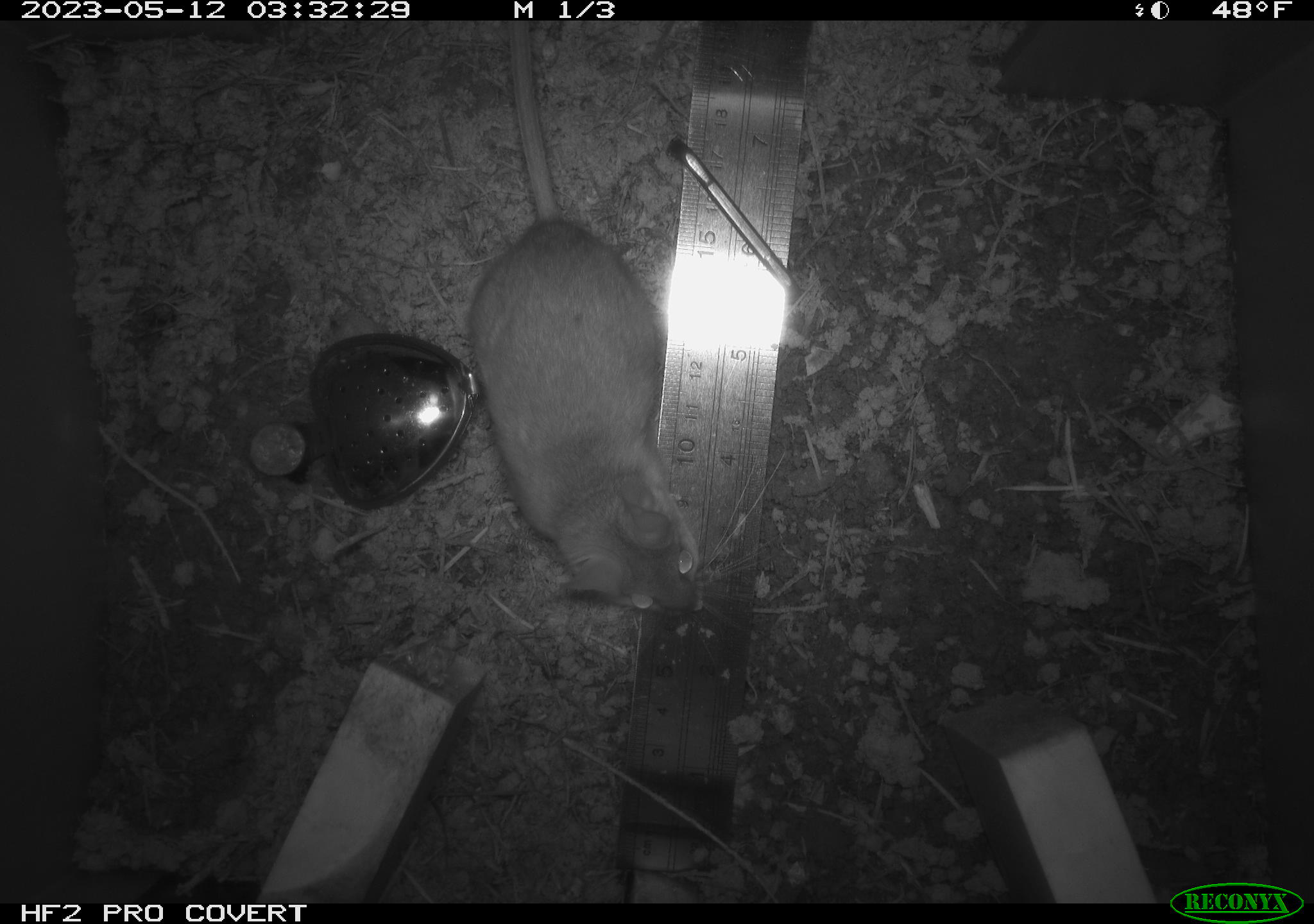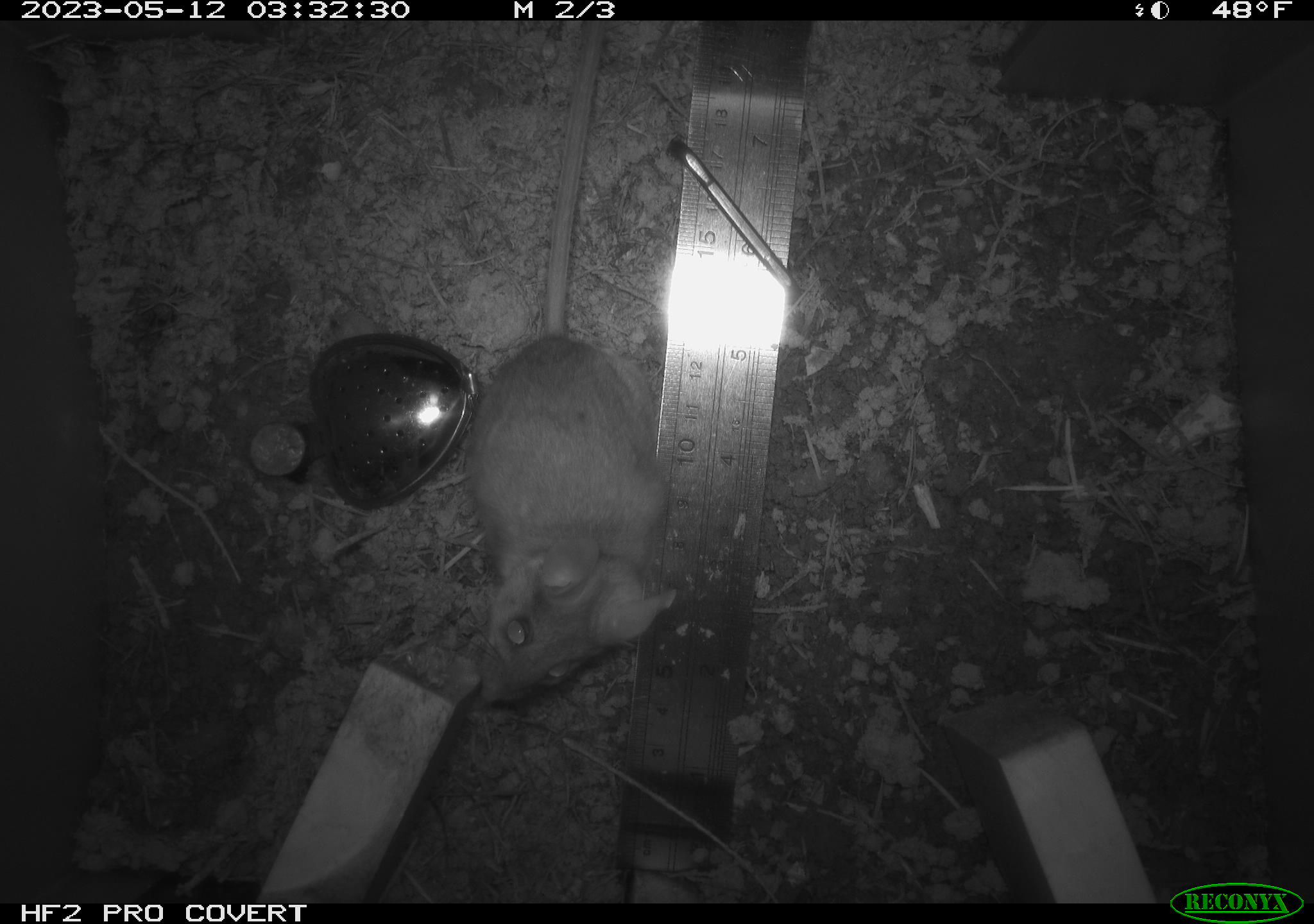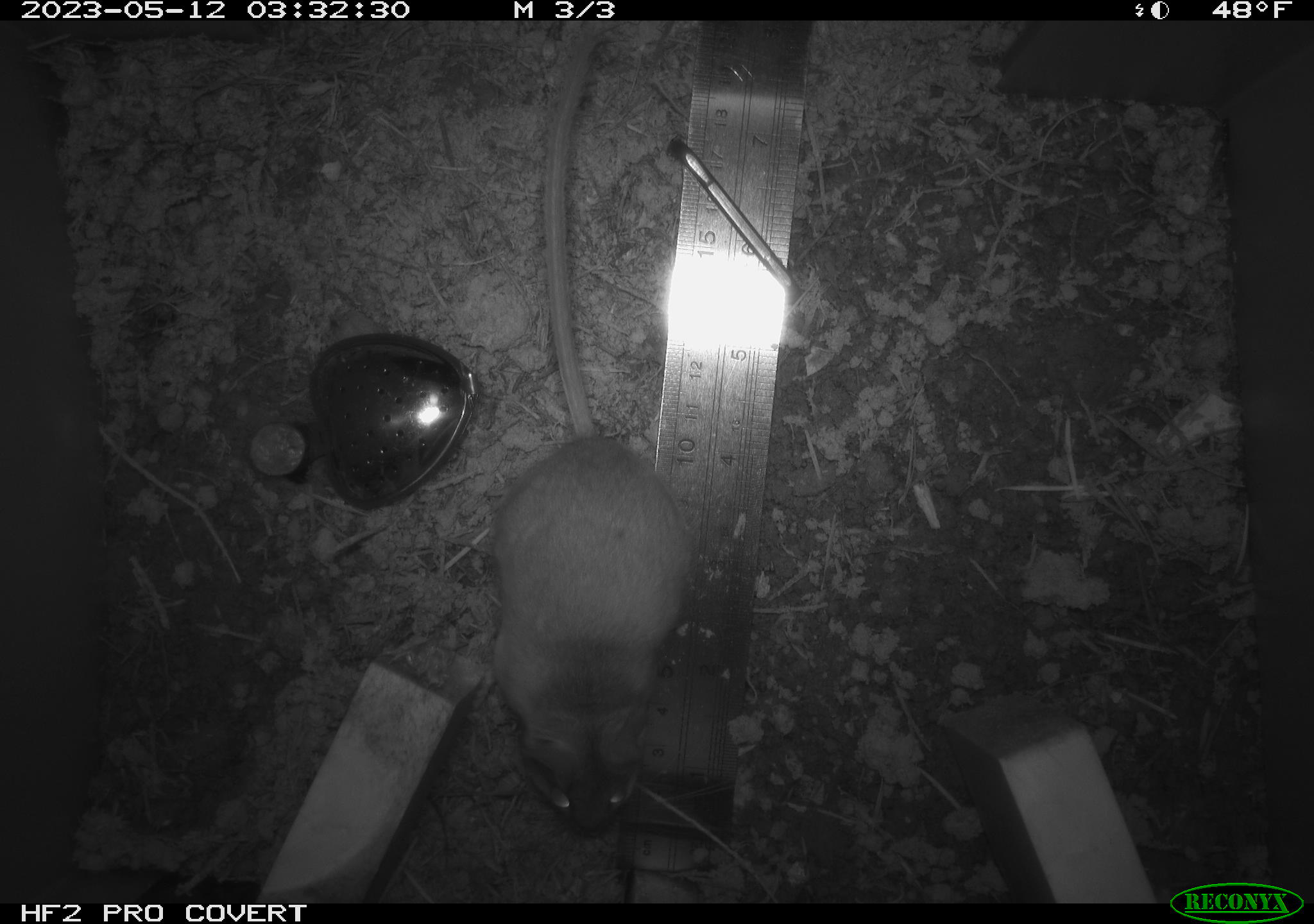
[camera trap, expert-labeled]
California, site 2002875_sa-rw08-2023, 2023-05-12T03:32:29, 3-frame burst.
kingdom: Animalia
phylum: Chordata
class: Mammalia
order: Rodentia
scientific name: Rodentia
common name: mouse species